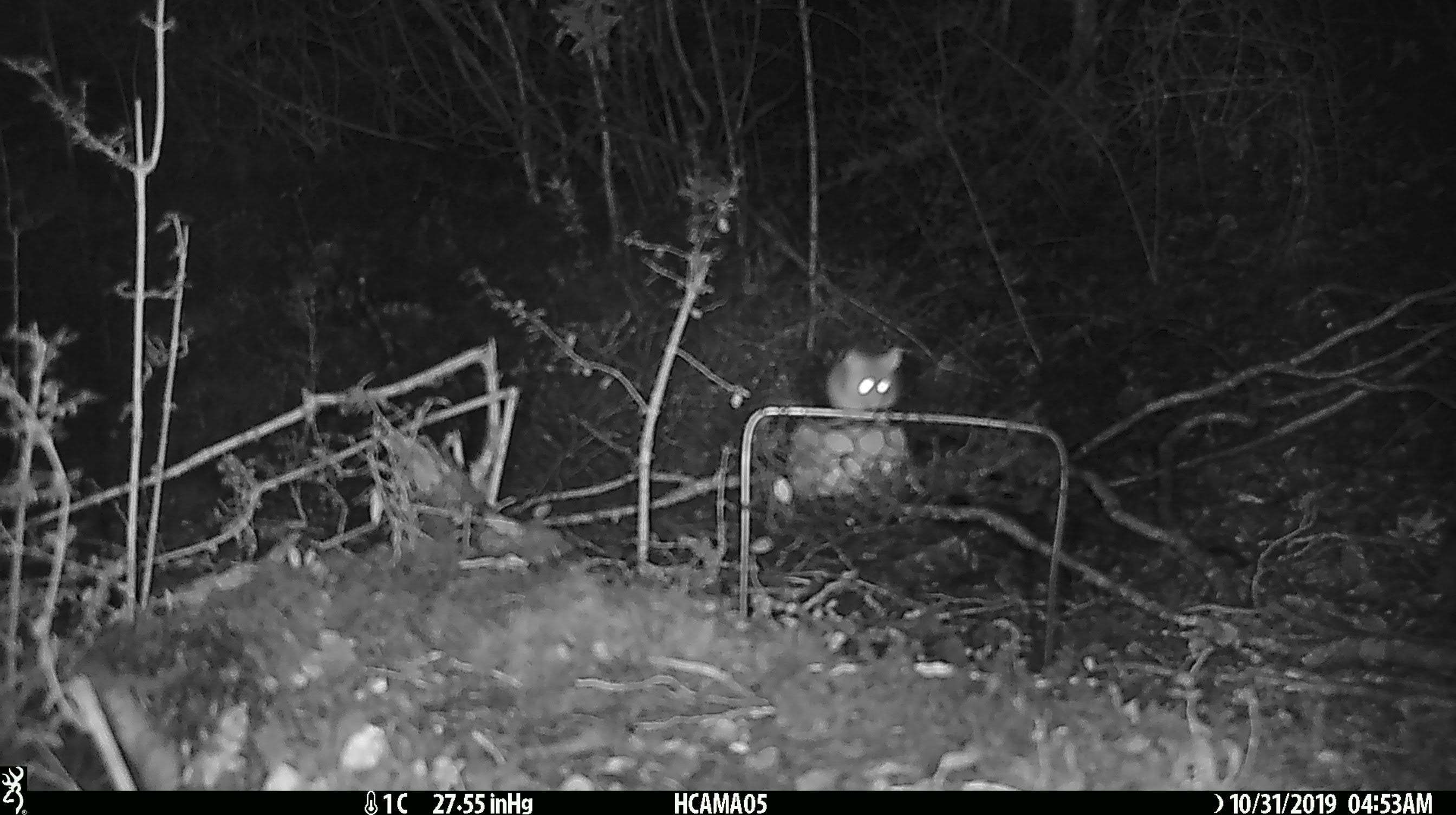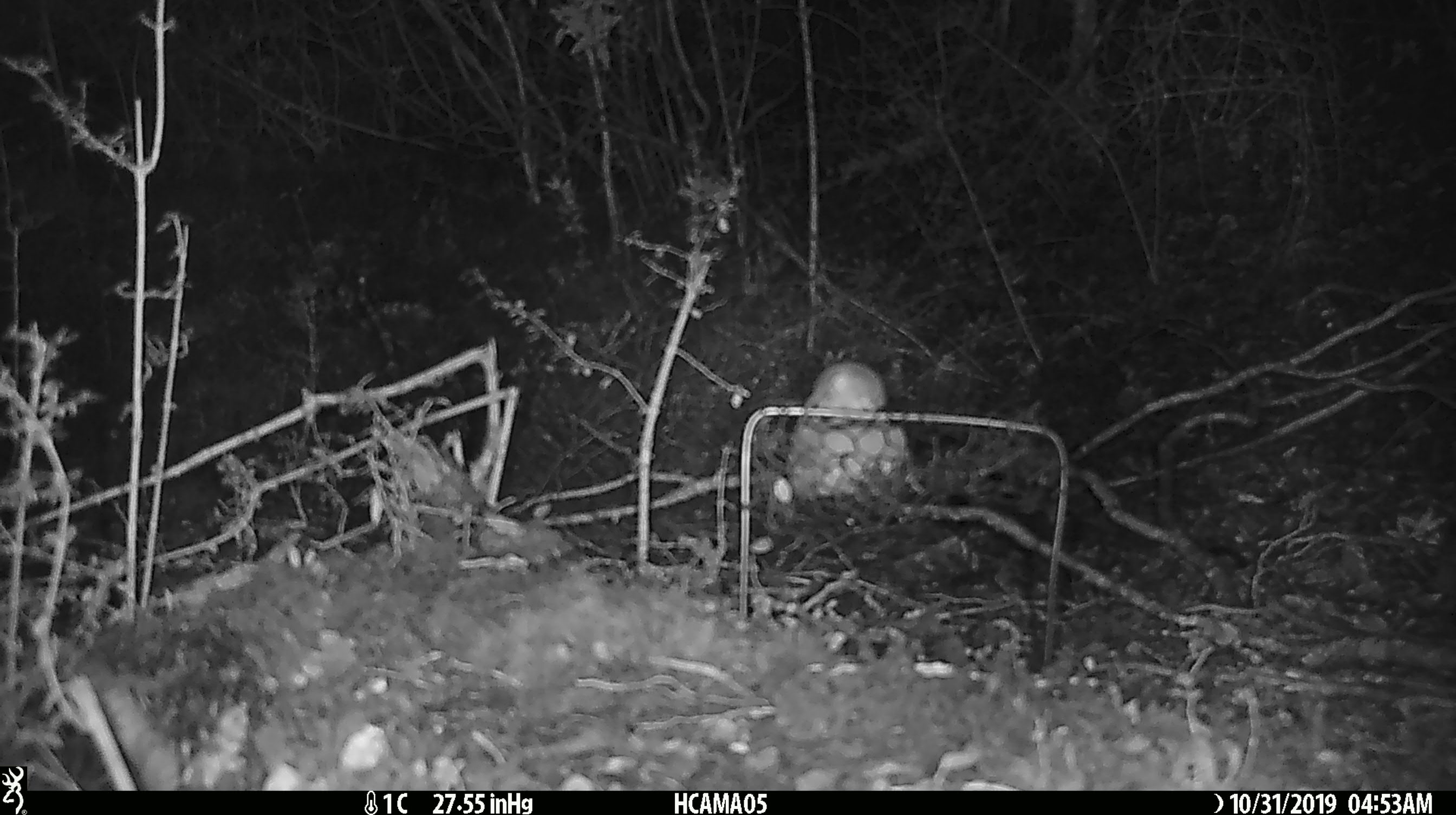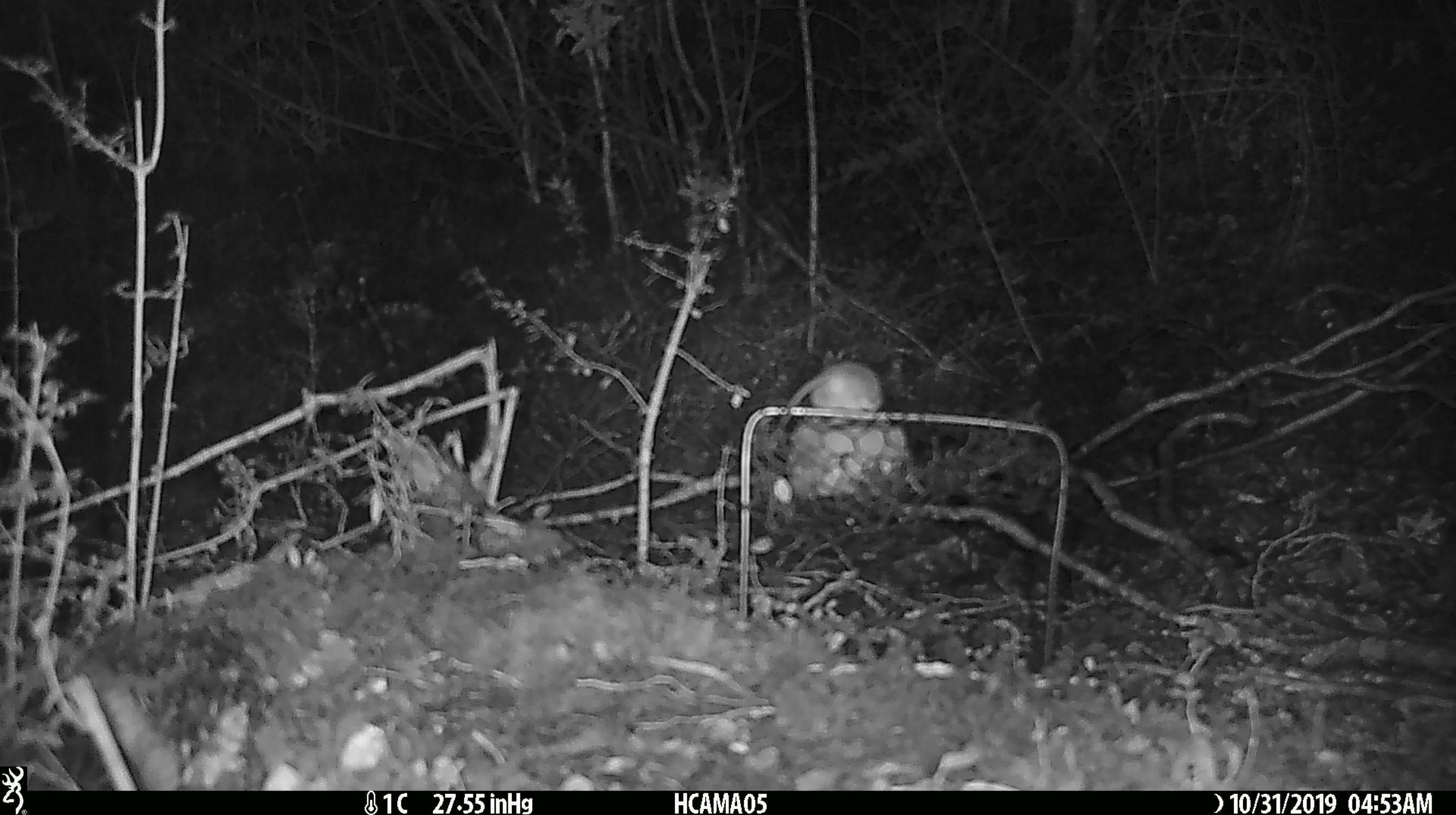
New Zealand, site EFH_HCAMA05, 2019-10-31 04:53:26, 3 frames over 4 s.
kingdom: Animalia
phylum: Chordata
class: Mammalia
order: Rodentia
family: Muridae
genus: Mus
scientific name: Mus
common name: mouse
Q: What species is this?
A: Mouse (Mus).